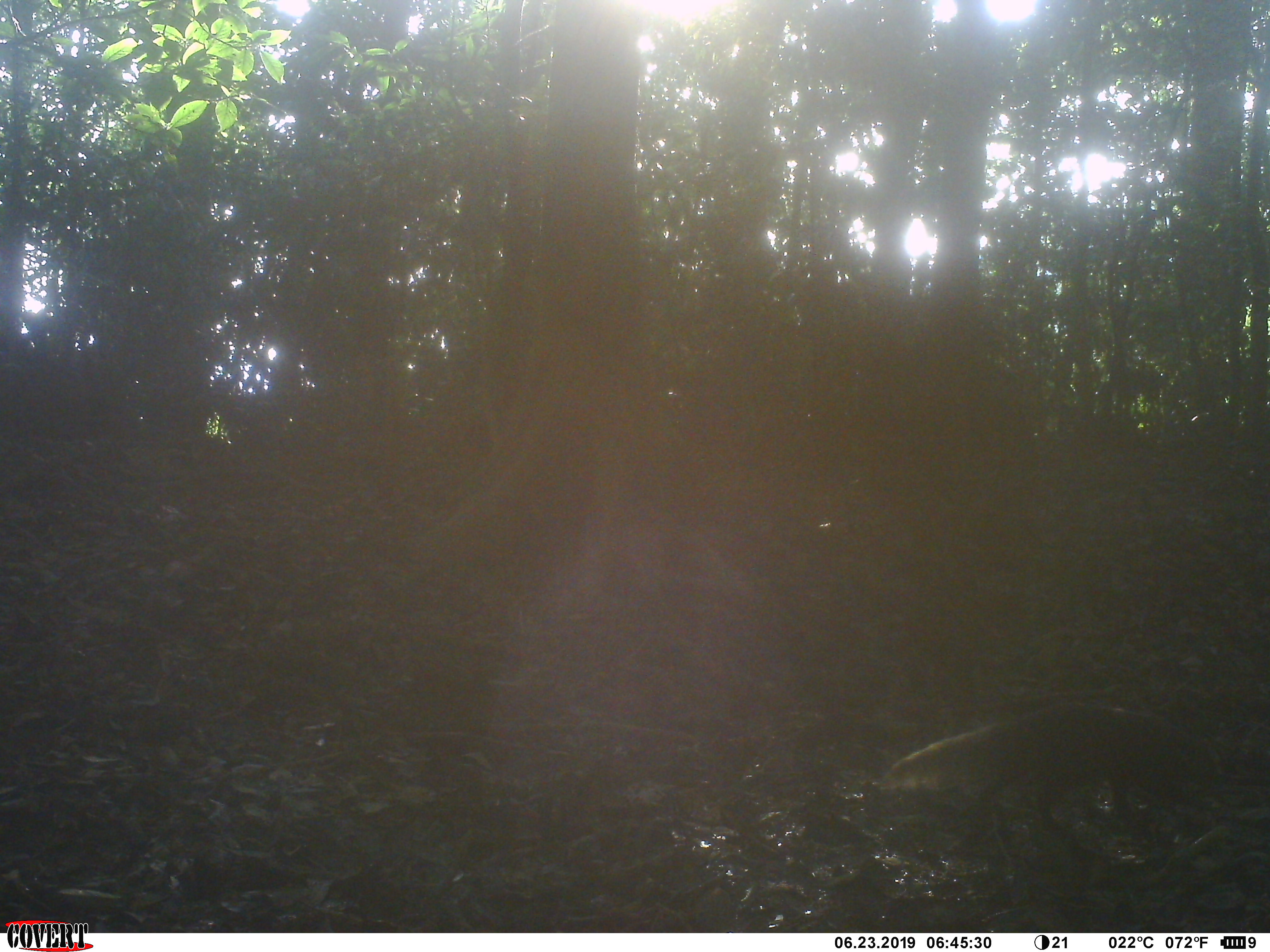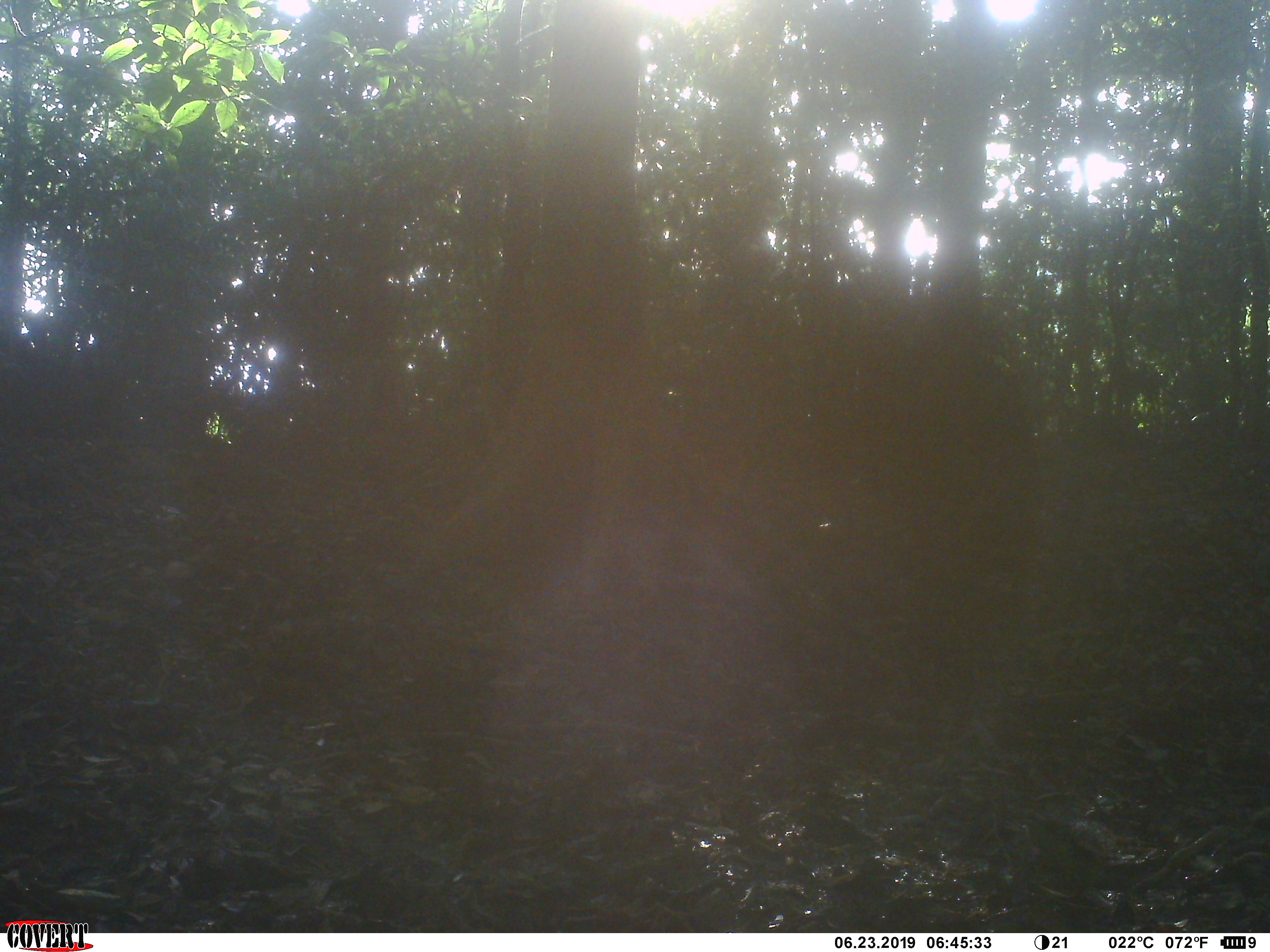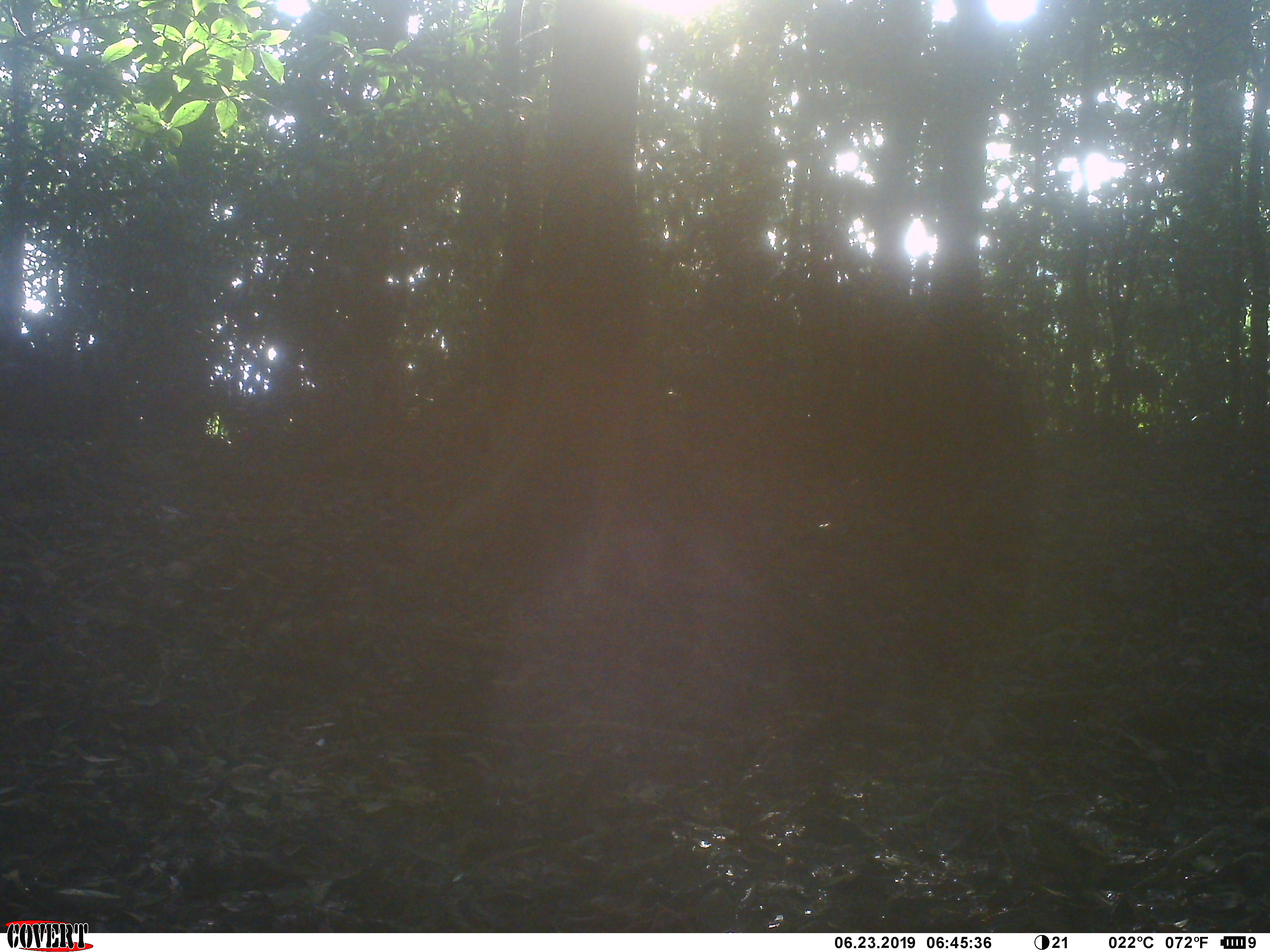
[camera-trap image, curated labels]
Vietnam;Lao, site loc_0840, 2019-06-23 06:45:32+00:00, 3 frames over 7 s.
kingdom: Animalia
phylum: Chordata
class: Mammalia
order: Carnivora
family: Herpestidae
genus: Urva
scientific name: Urva urva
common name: crab-eating mongoose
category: crab eating mongoose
Crab eating mongoose (crab-eating mongoose) (Urva urva). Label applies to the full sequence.